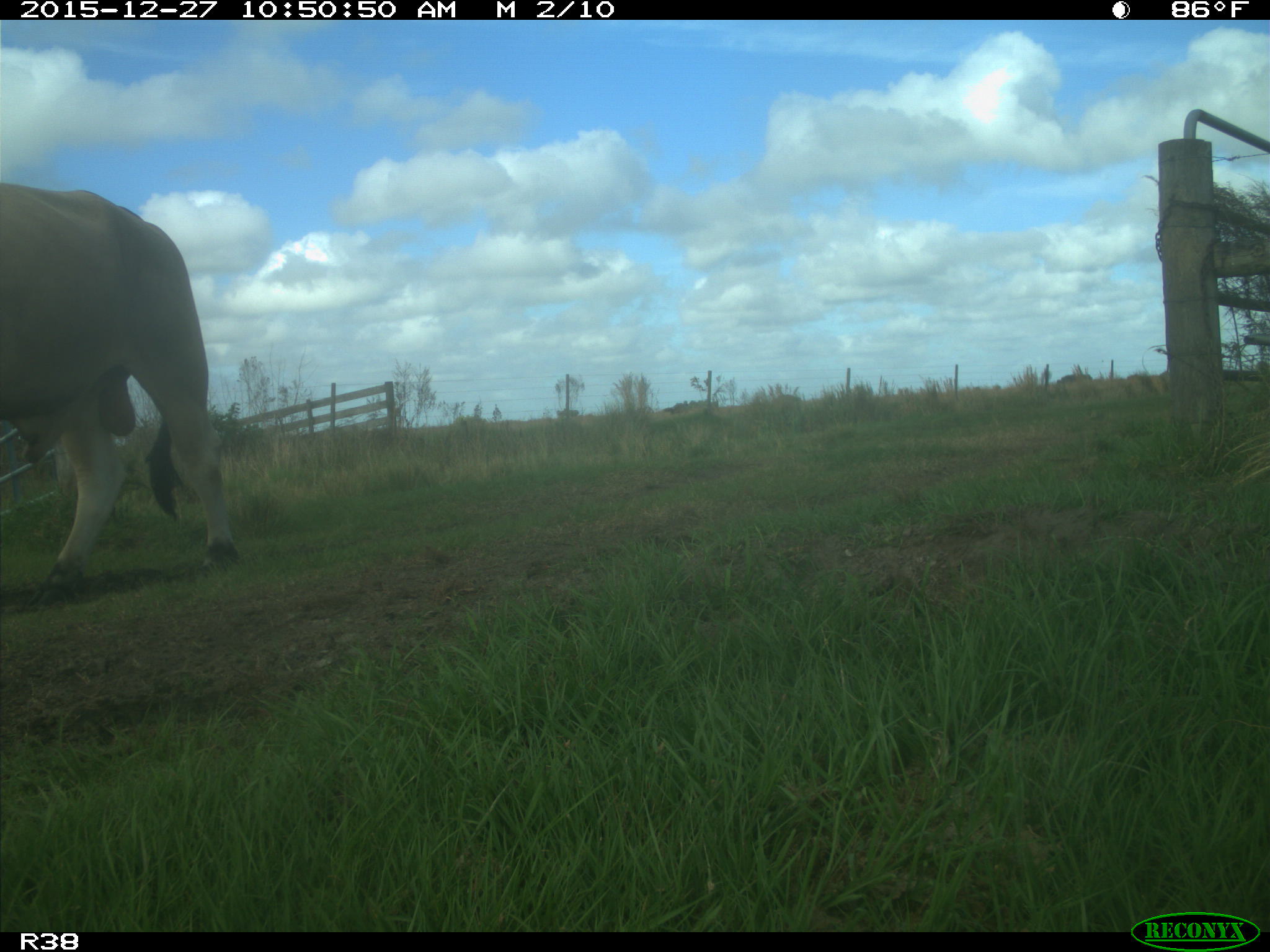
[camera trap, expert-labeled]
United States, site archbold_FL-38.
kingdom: Animalia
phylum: Chordata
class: Mammalia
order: Artiodactyla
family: Bovidae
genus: Bos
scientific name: Bos taurus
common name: domestic cow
Bos taurus (domestic cow).